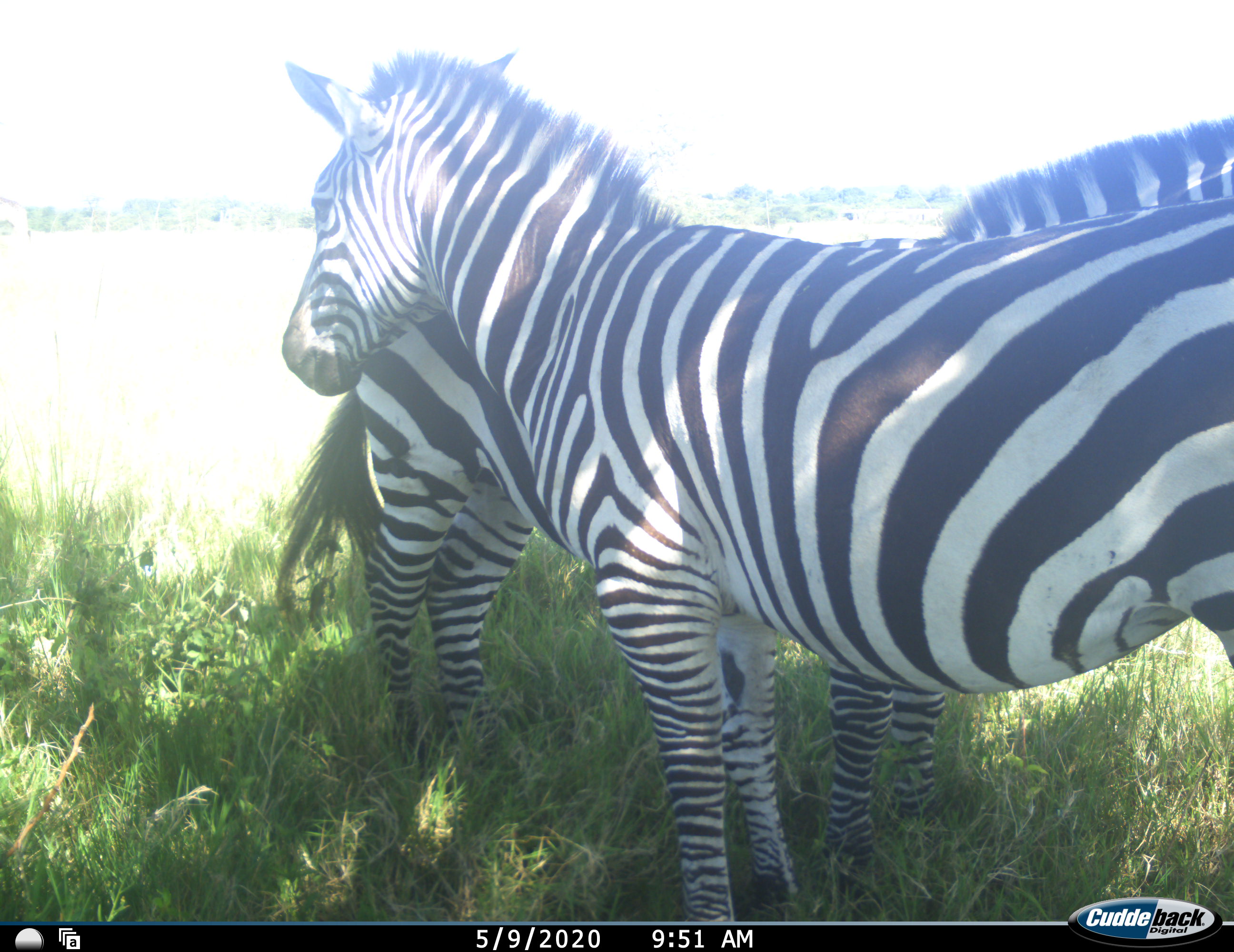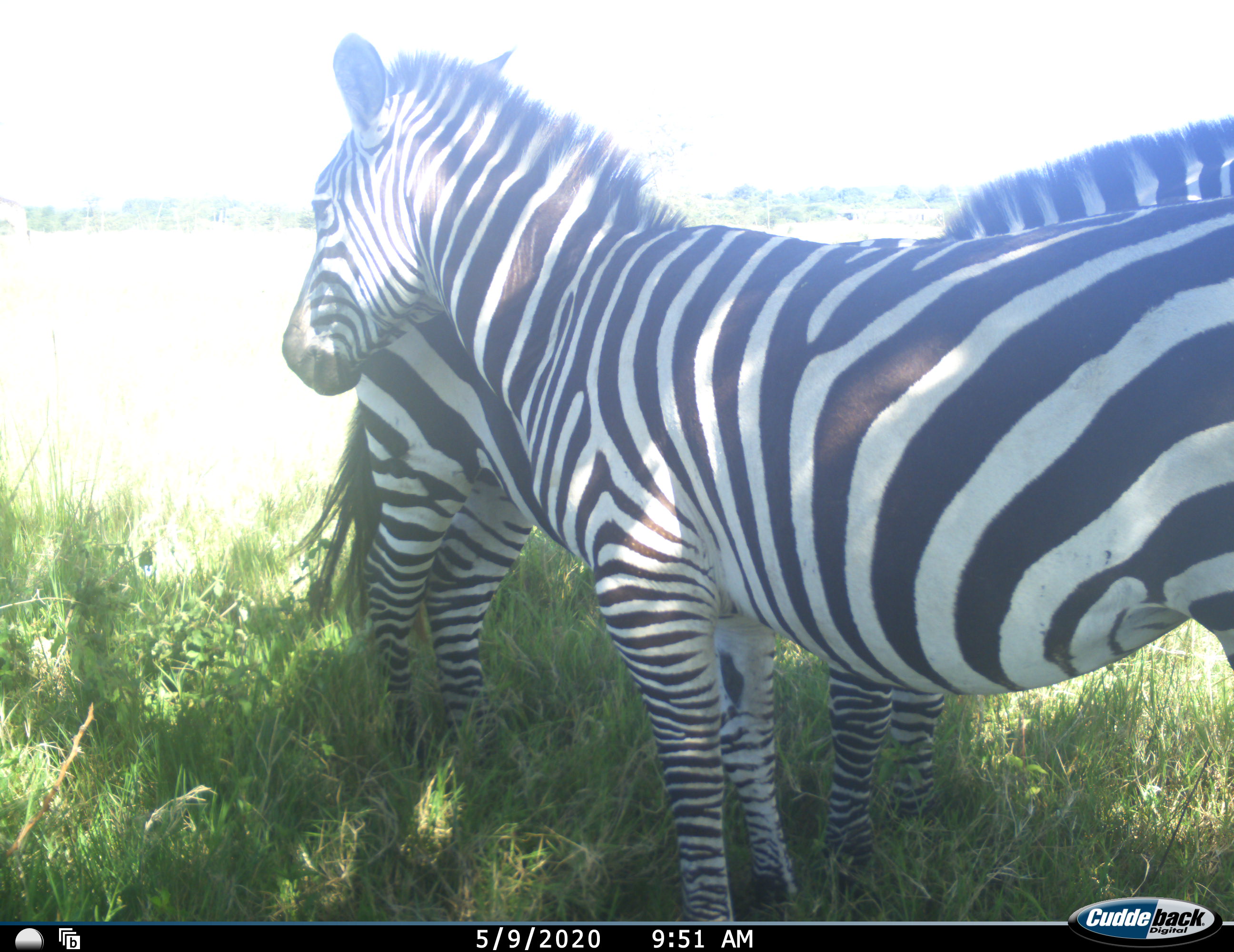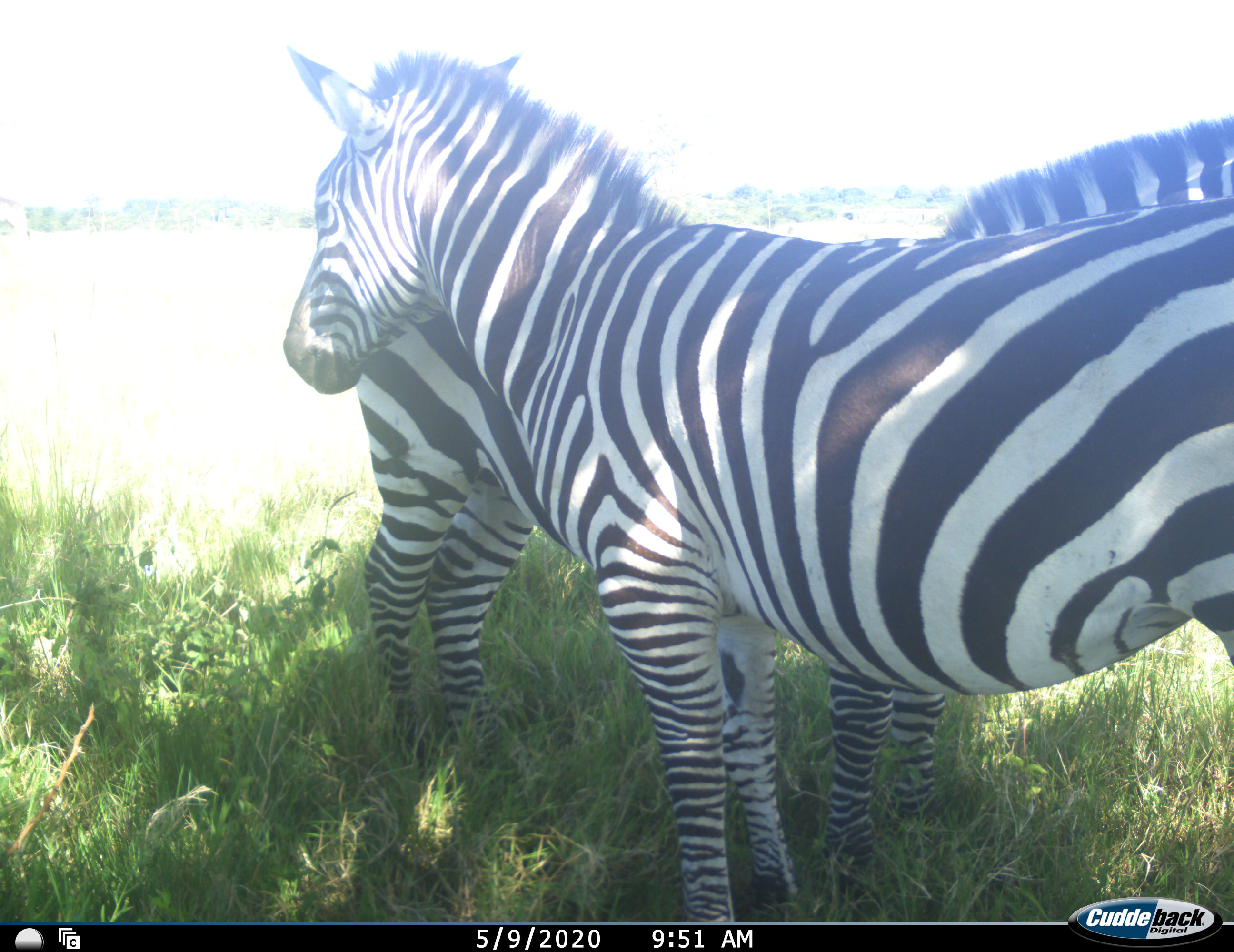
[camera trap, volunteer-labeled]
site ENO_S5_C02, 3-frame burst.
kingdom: Animalia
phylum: Chordata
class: Mammalia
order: Perissodactyla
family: Equidae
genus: Equus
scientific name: Equus quagga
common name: plains zebra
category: zebraplains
Zebraplains (plains zebra) (Equus quagga), count 2. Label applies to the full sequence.